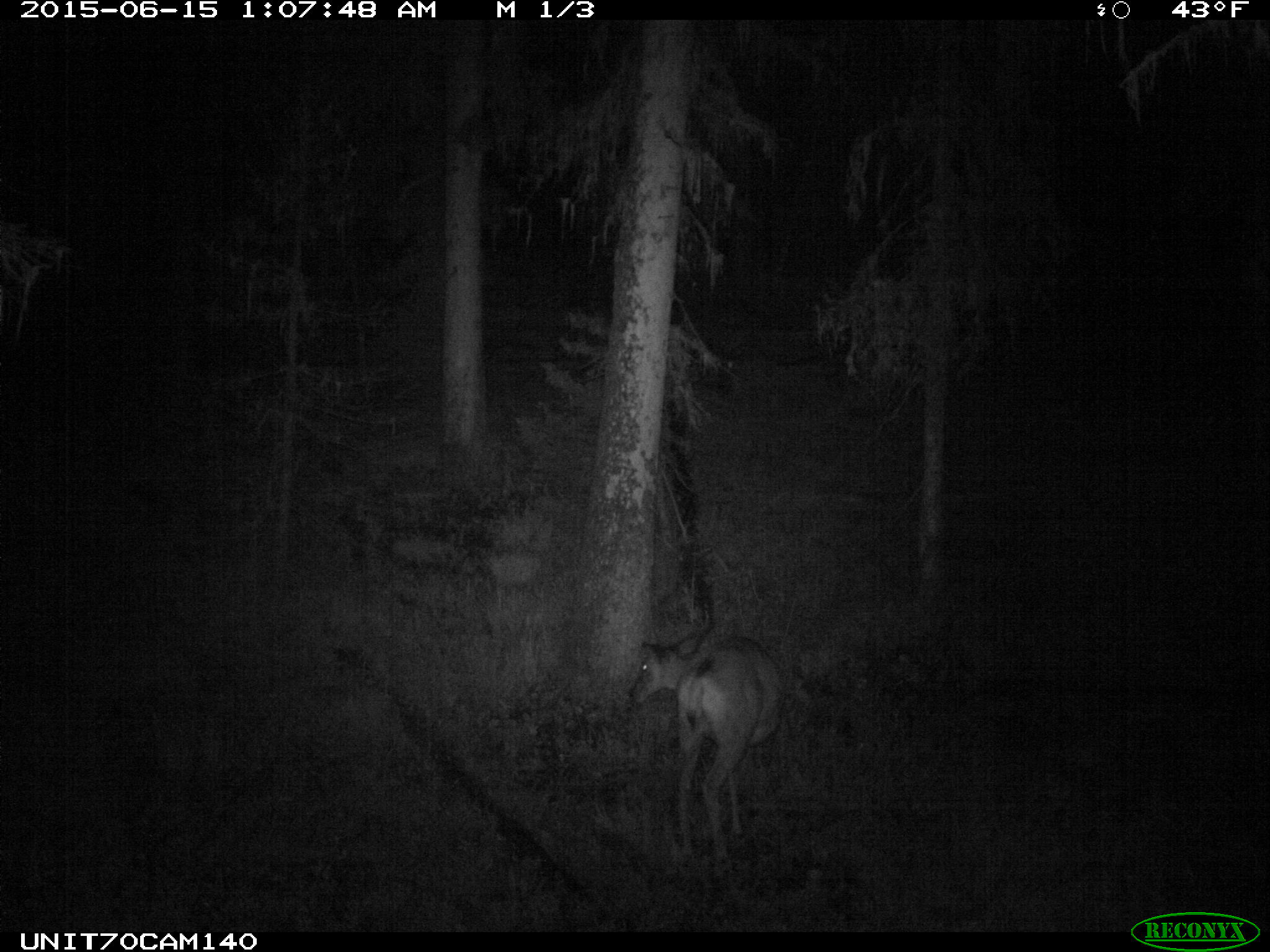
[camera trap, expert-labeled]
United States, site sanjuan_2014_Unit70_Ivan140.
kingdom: Animalia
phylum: Chordata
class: Mammalia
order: Artiodactyla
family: Cervidae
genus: Odocoileus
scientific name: Odocoileus hemionus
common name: mule deer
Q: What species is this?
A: Odocoileus hemionus (mule deer).